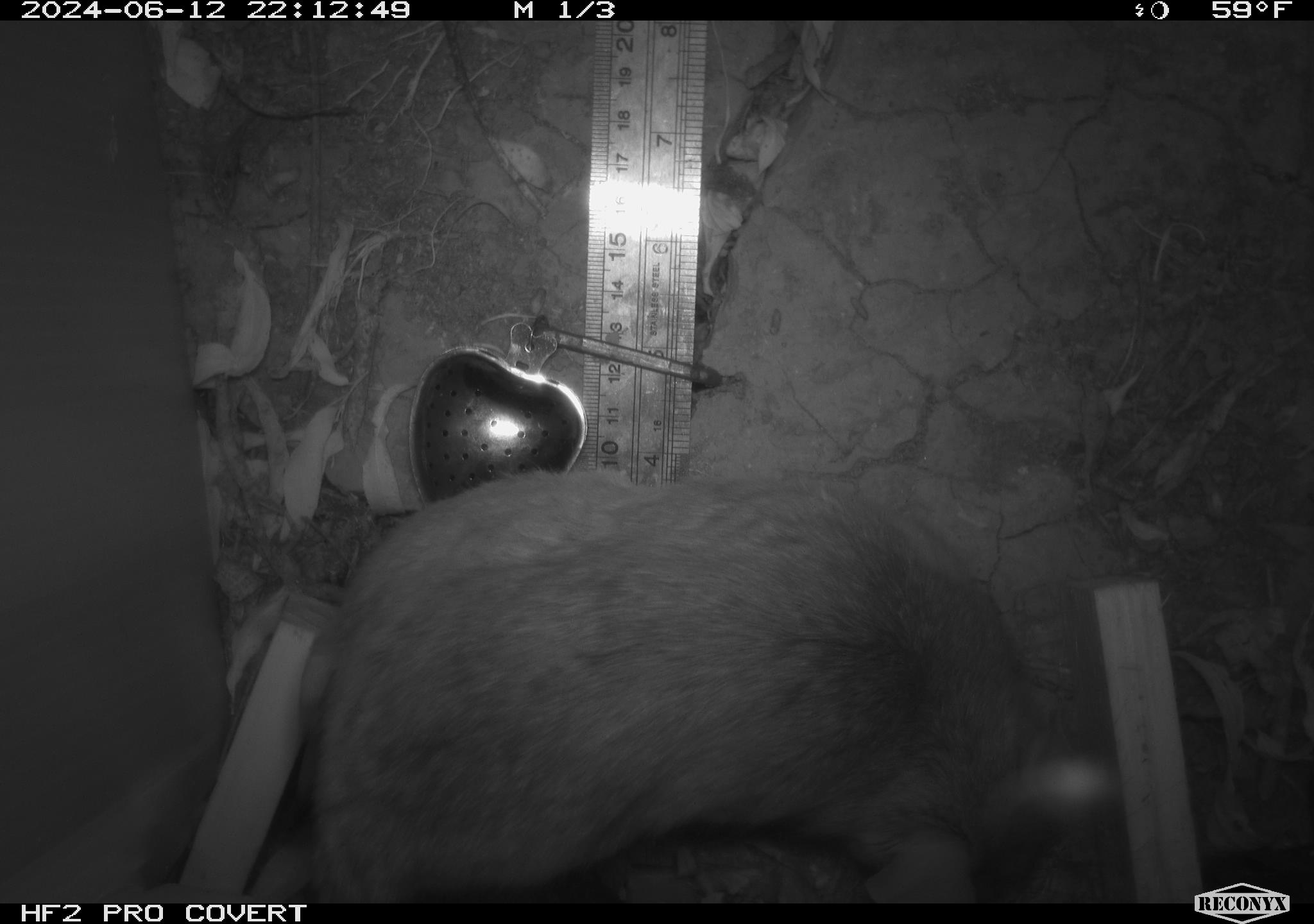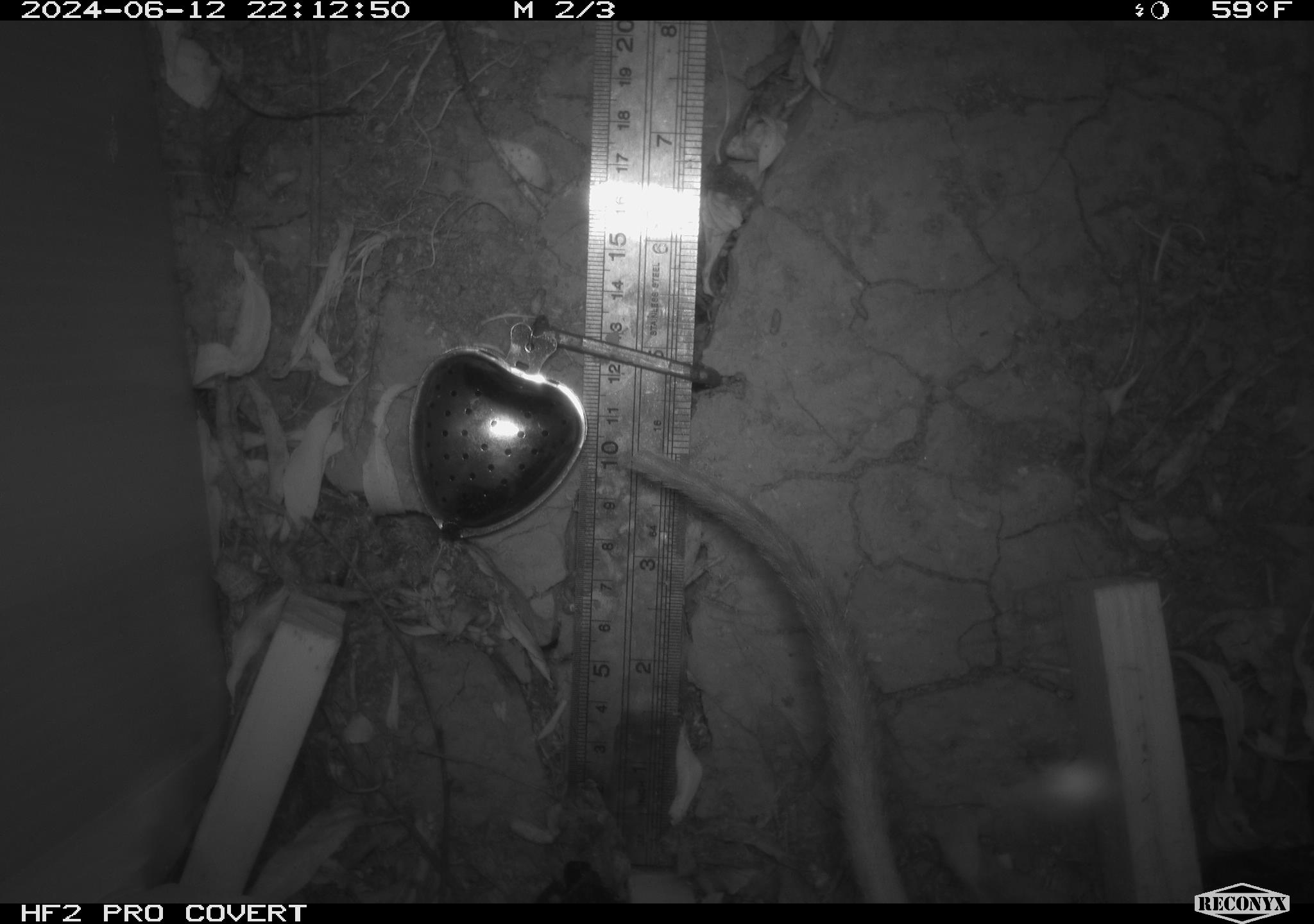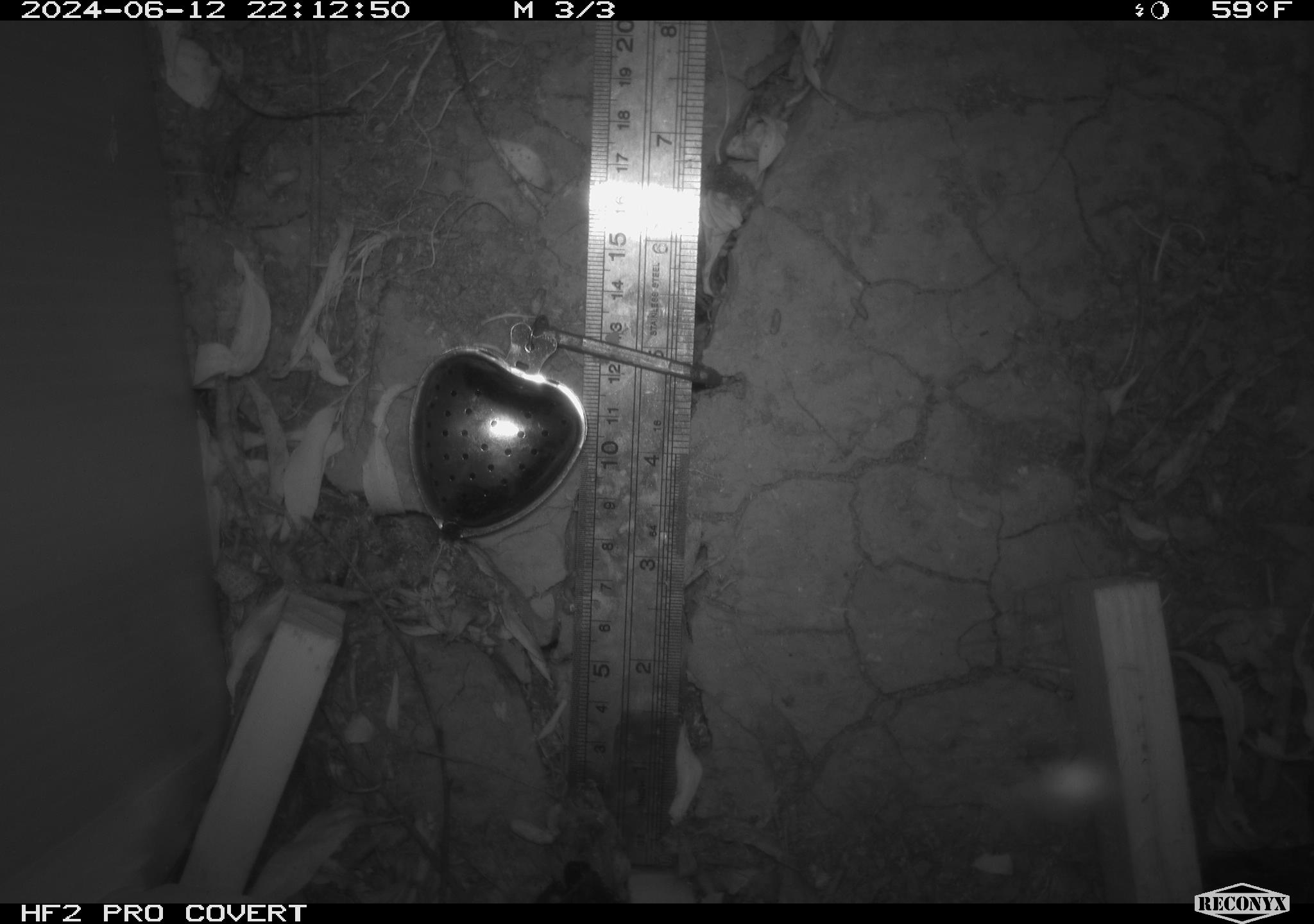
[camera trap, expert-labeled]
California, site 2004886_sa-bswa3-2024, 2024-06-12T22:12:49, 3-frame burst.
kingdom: Animalia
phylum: Chordata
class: Mammalia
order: Rodentia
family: Cricetidae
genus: Neotoma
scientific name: Neotoma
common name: pack rat or woodrat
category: neotoma species